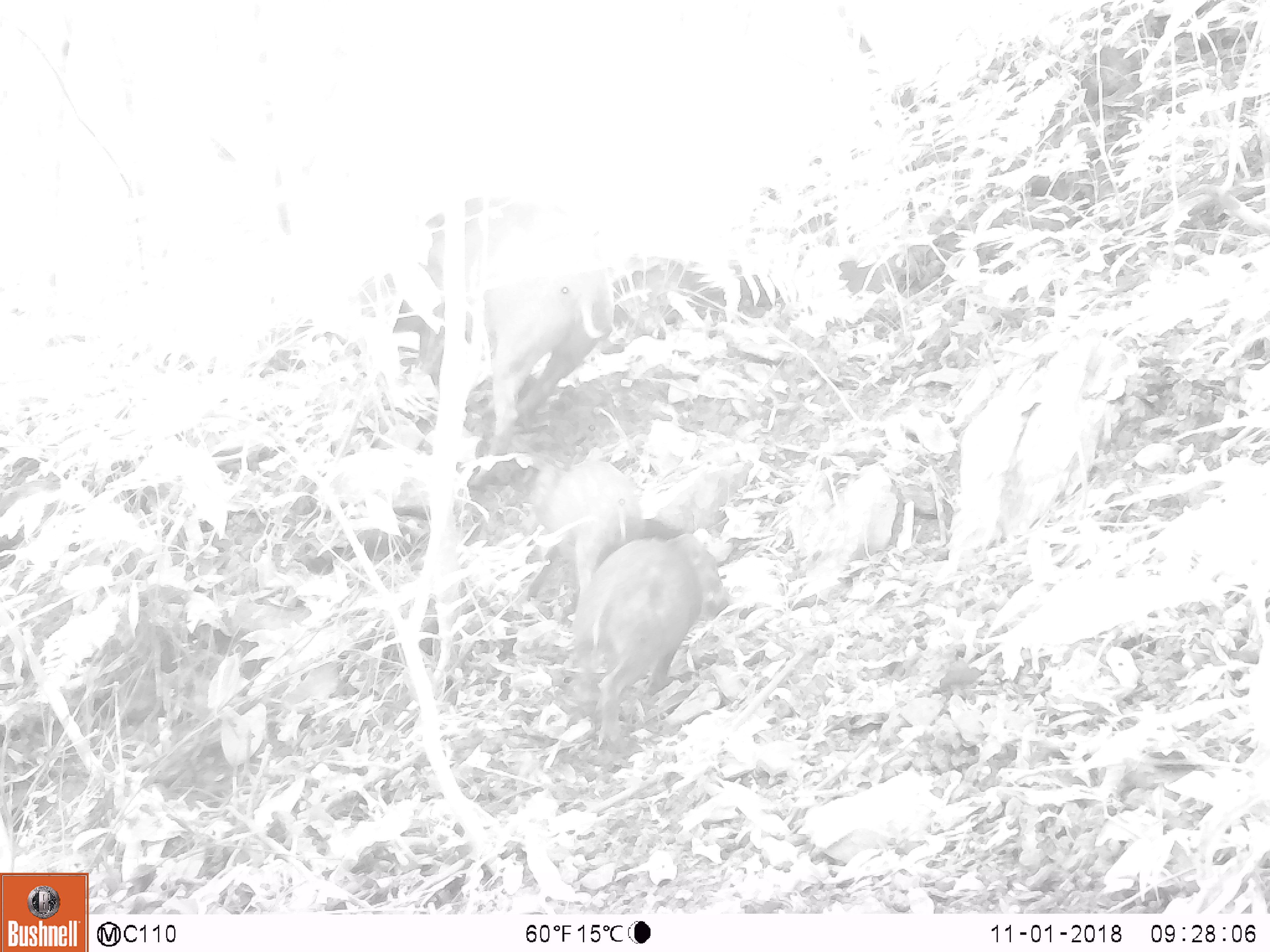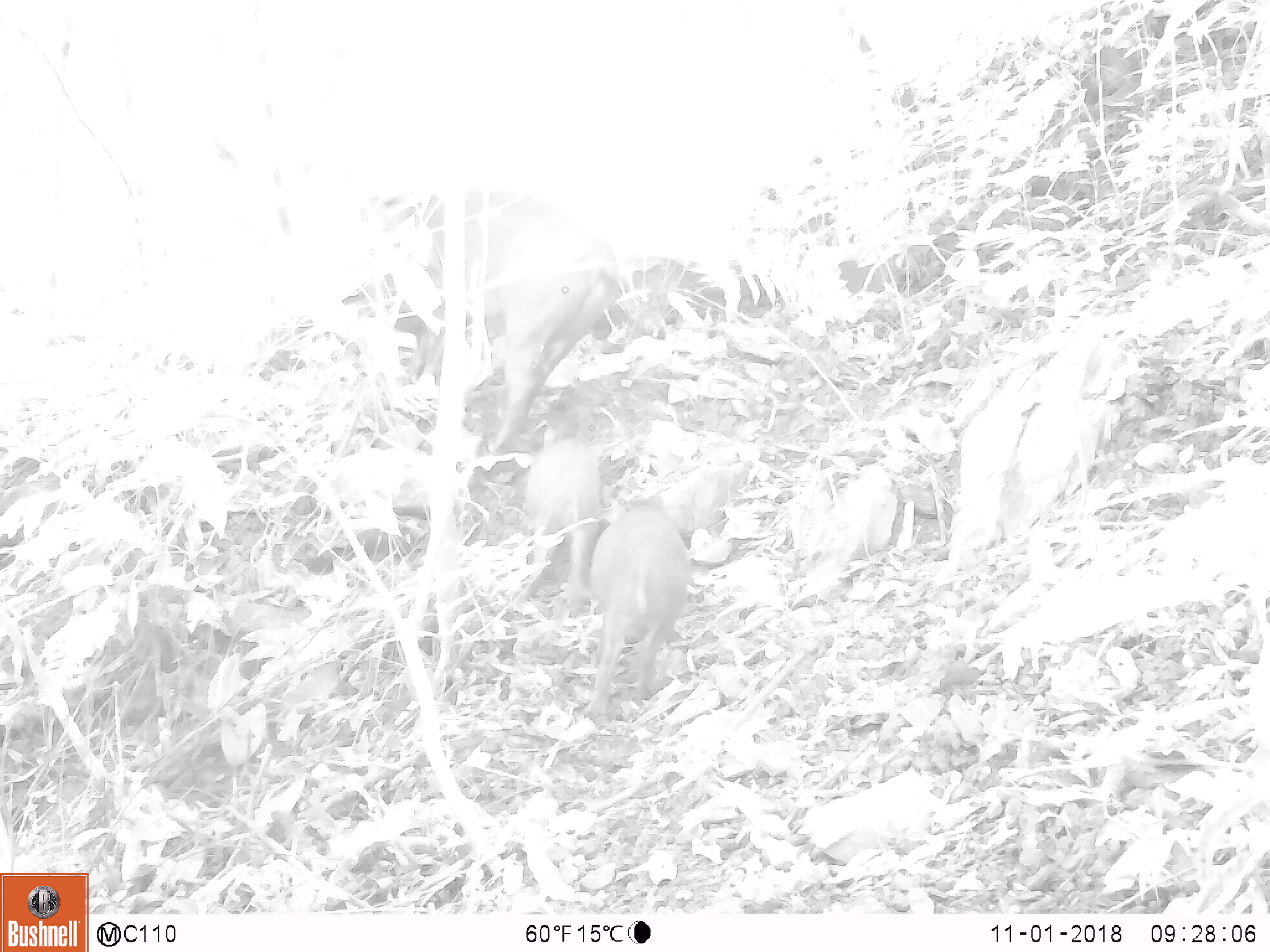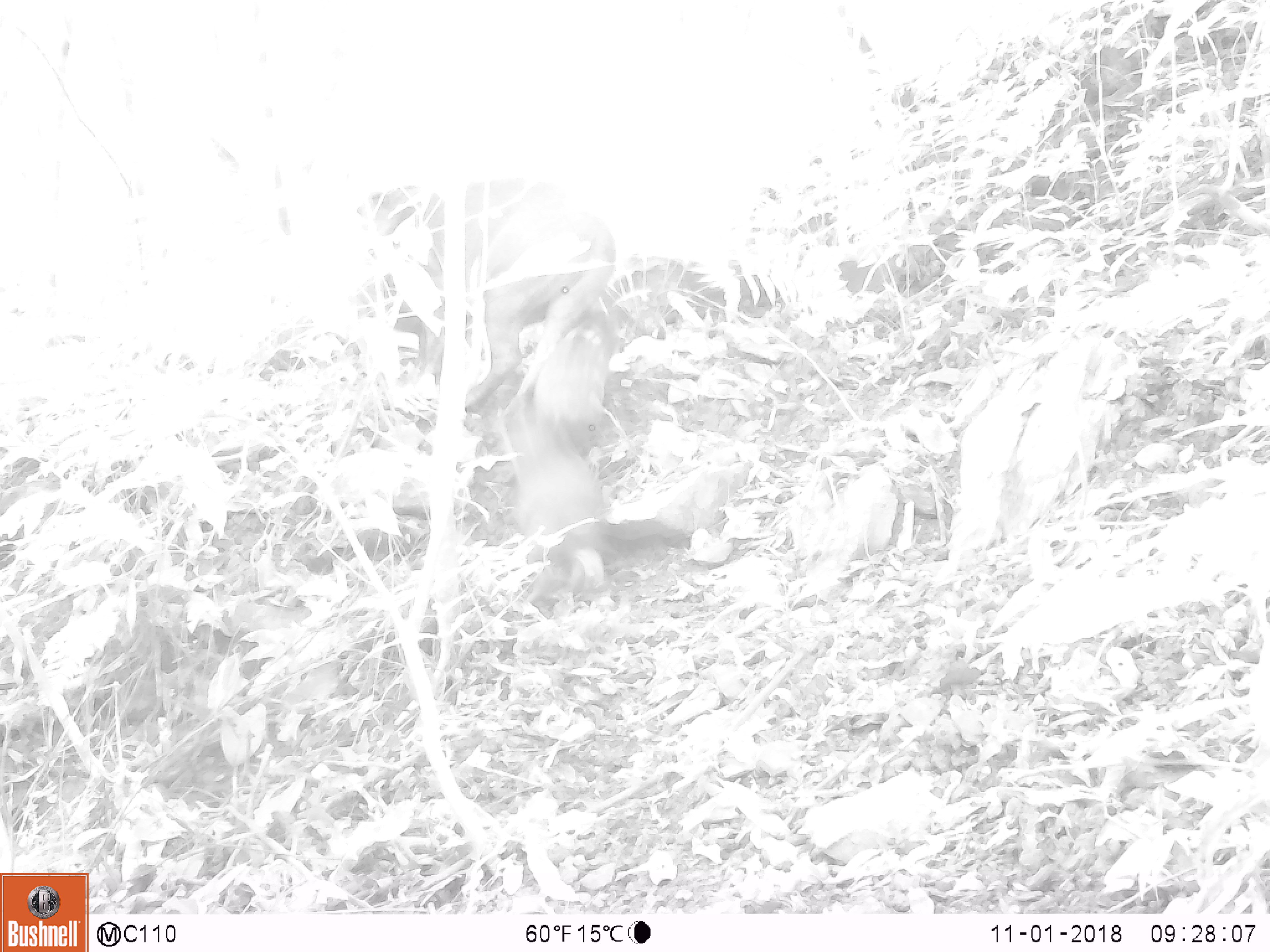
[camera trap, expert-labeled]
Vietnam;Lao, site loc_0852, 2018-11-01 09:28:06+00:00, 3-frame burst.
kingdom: Animalia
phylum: Chordata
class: Mammalia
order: Artiodactyla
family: Suidae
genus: Sus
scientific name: Sus scrofa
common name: eurasian wild pig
Eurasian wild pig (Sus scrofa). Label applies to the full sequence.